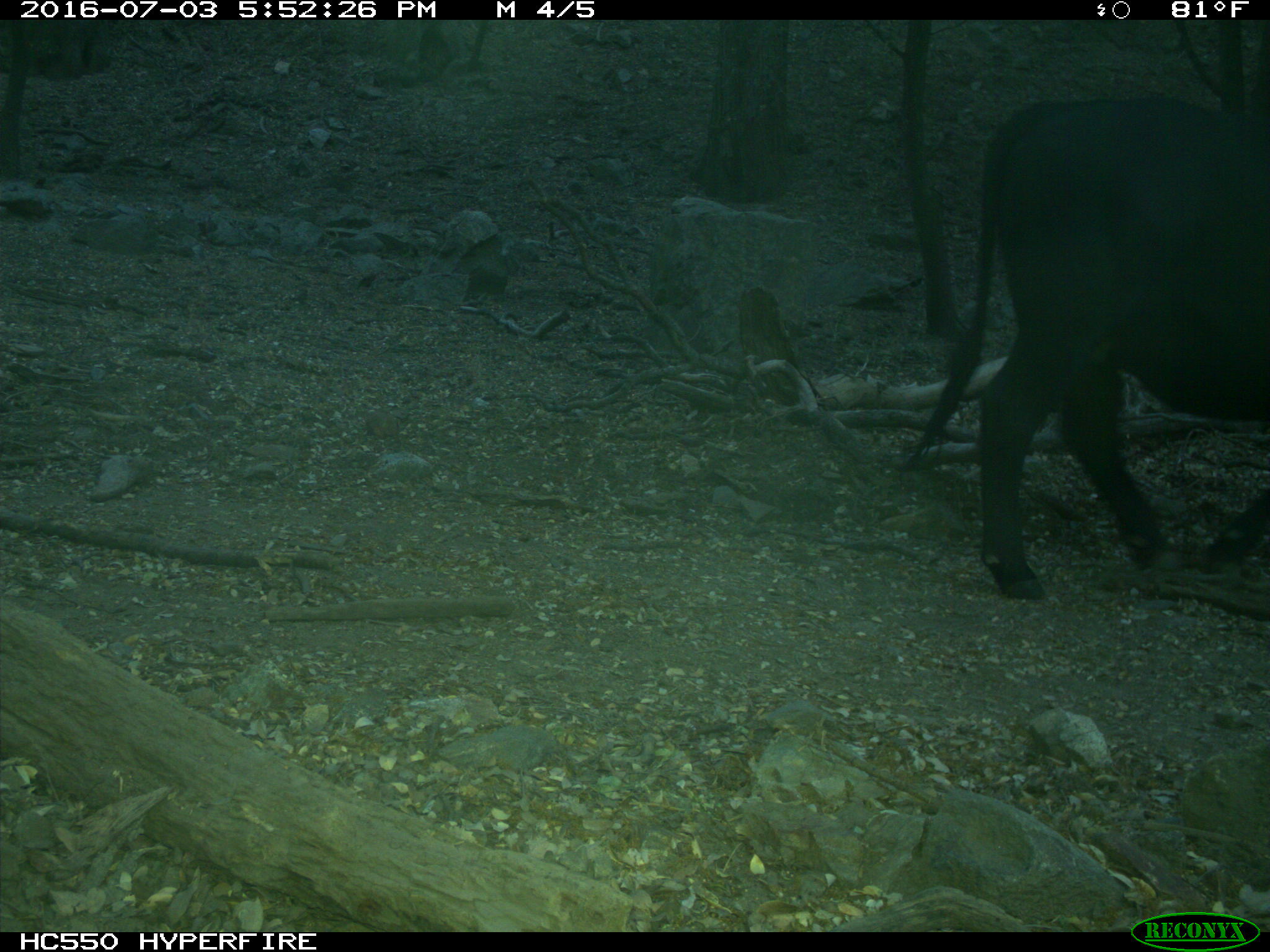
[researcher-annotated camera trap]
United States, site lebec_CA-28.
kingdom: Animalia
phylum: Chordata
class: Mammalia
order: Artiodactyla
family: Bovidae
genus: Bos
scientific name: Bos taurus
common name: domestic cow